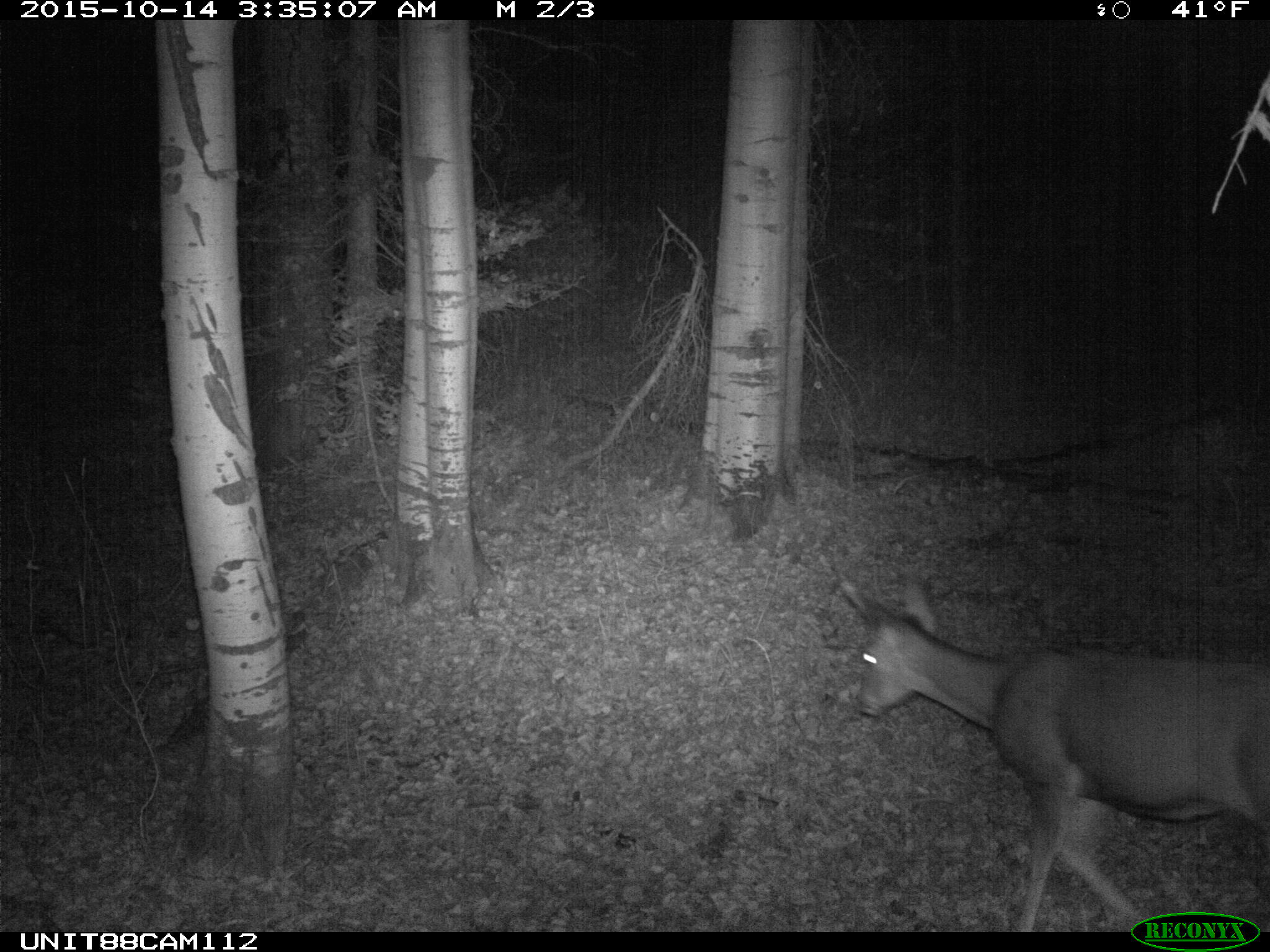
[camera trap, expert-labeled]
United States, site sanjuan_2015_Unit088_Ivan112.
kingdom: Animalia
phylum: Chordata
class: Mammalia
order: Artiodactyla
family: Cervidae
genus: Odocoileus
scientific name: Odocoileus hemionus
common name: mule deer